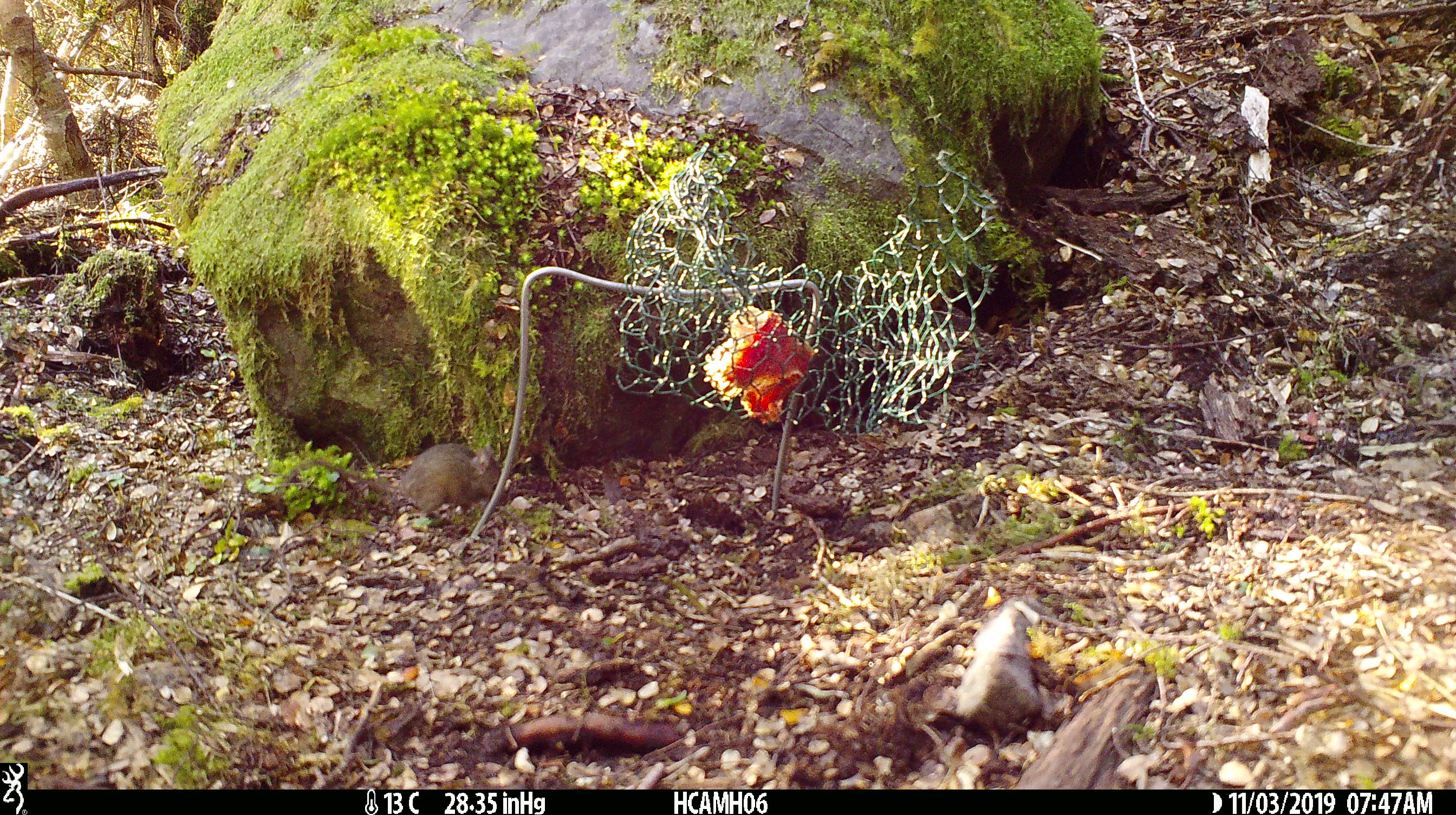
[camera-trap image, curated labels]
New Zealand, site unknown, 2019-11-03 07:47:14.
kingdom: Animalia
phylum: Chordata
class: Mammalia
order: Rodentia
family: Muridae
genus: Mus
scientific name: Mus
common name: mouse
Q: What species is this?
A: Mouse (Mus).